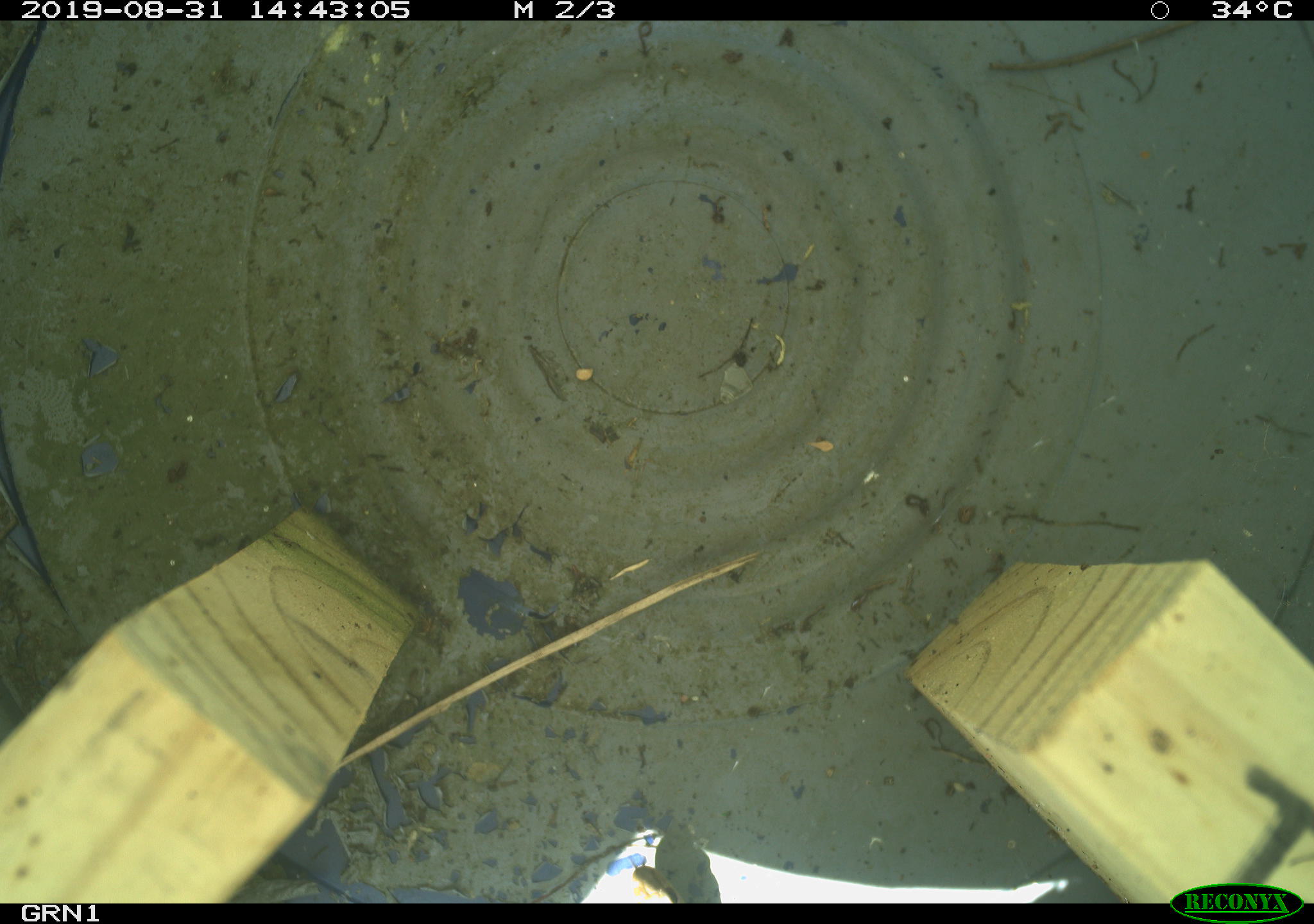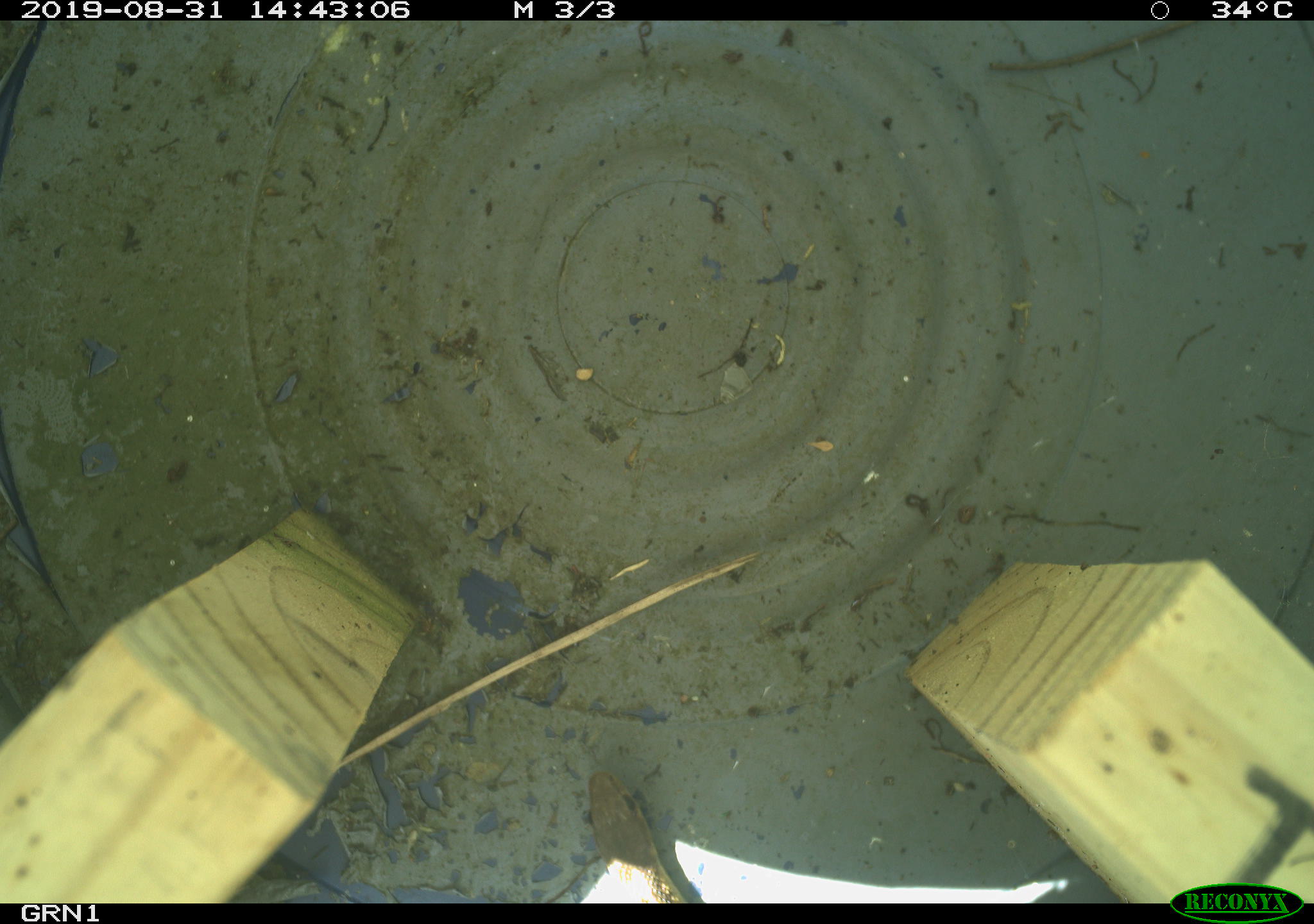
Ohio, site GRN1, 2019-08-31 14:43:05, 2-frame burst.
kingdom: Animalia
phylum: Chordata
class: Reptilia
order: Squamata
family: Colubridae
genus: Thamnophis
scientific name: Thamnophis sirtalis sirtalis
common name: eastern gartersnake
Eastern gartersnake (Thamnophis sirtalis sirtalis).